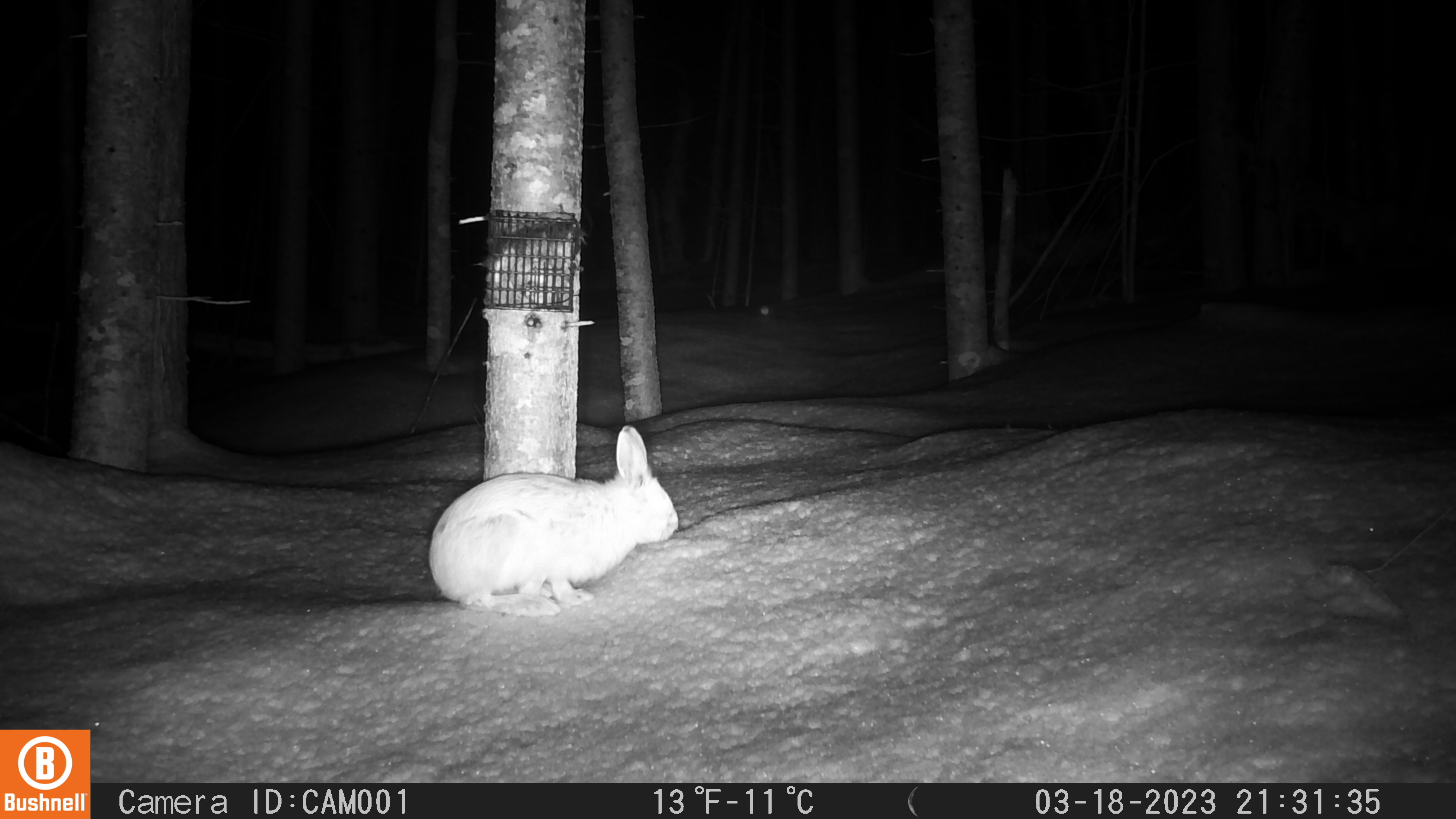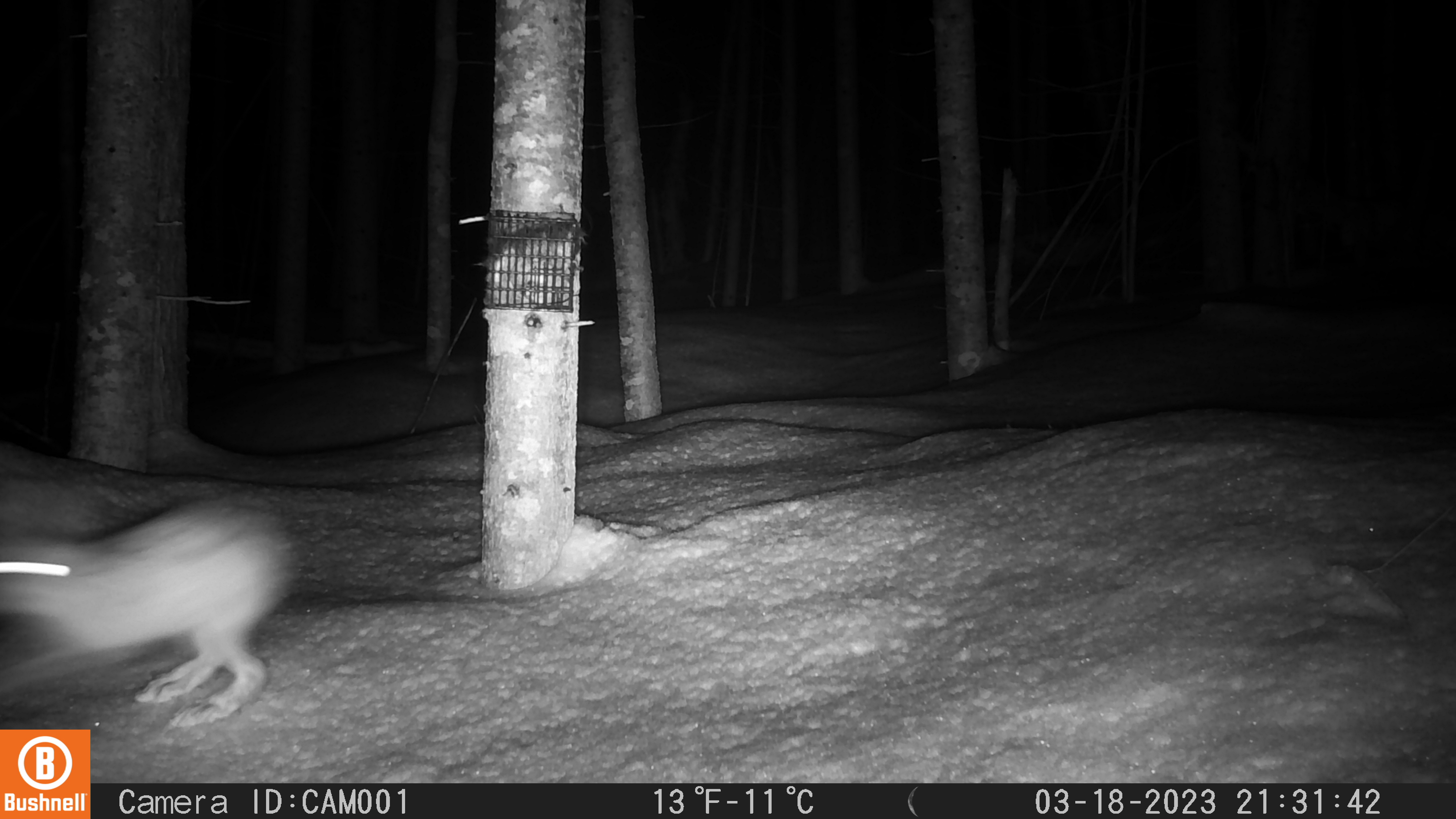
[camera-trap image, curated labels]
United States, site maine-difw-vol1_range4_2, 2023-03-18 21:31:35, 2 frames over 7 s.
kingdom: Animalia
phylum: Chordata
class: Mammalia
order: Lagomorpha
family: Leporidae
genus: Lepus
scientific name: Lepus americanus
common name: snowshoe hare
Snowshoe hare (Lepus americanus).